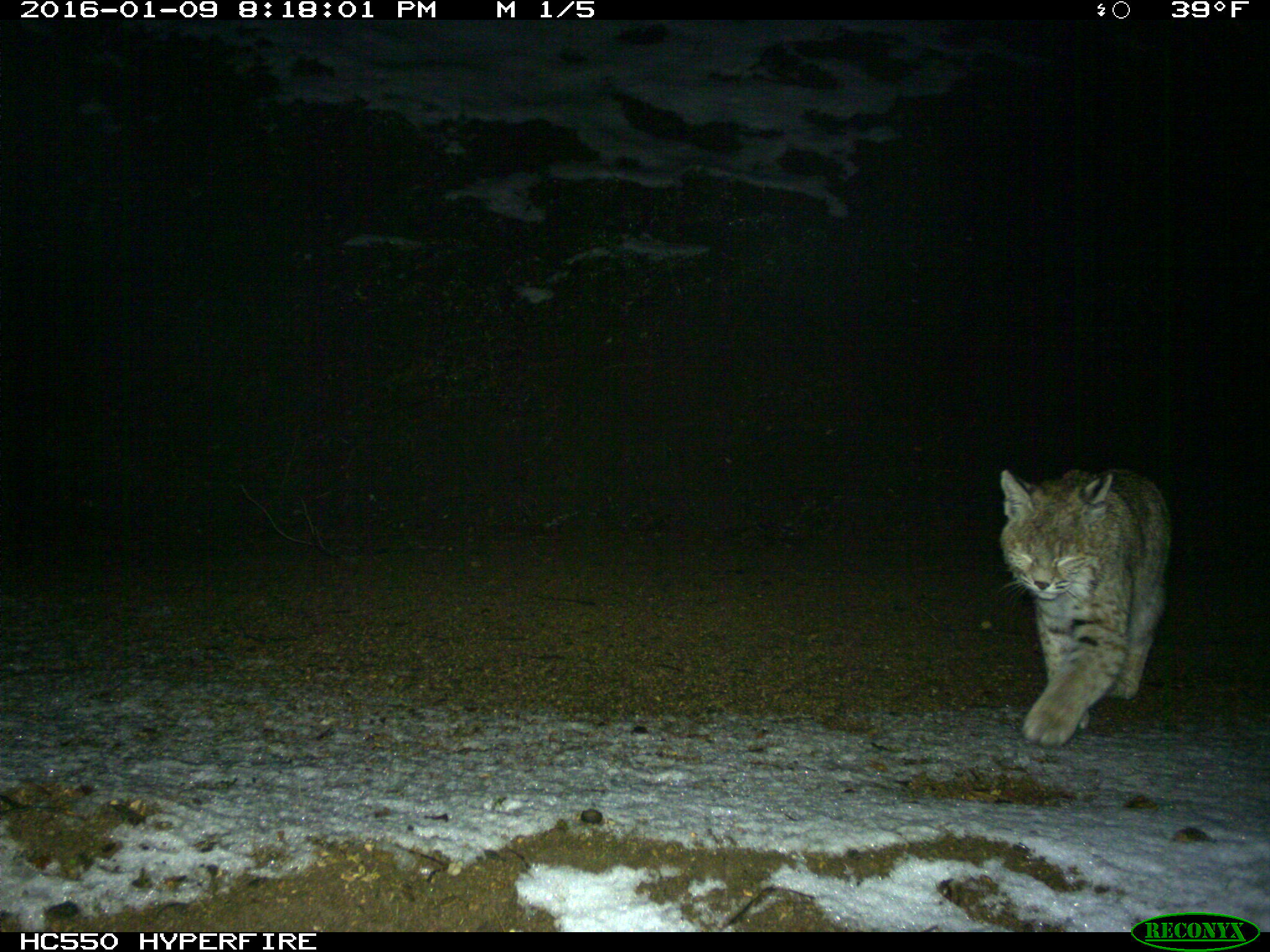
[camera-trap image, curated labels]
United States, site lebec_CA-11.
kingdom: Animalia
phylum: Chordata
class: Mammalia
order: Carnivora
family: Felidae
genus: Lynx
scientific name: Lynx rufus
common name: bobcat